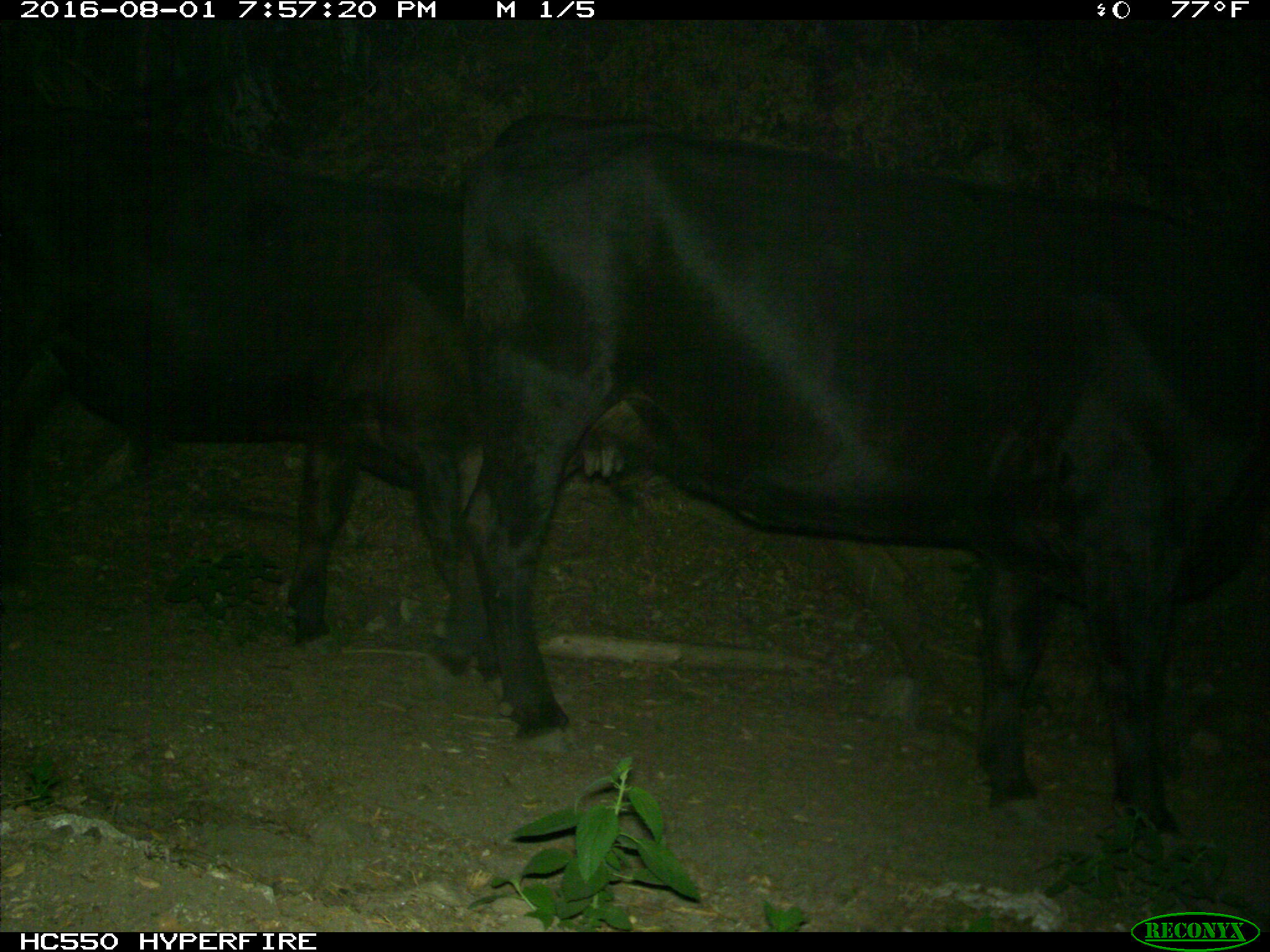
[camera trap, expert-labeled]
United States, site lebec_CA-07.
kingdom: Animalia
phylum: Chordata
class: Mammalia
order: Artiodactyla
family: Bovidae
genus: Bos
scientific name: Bos taurus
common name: domestic cow